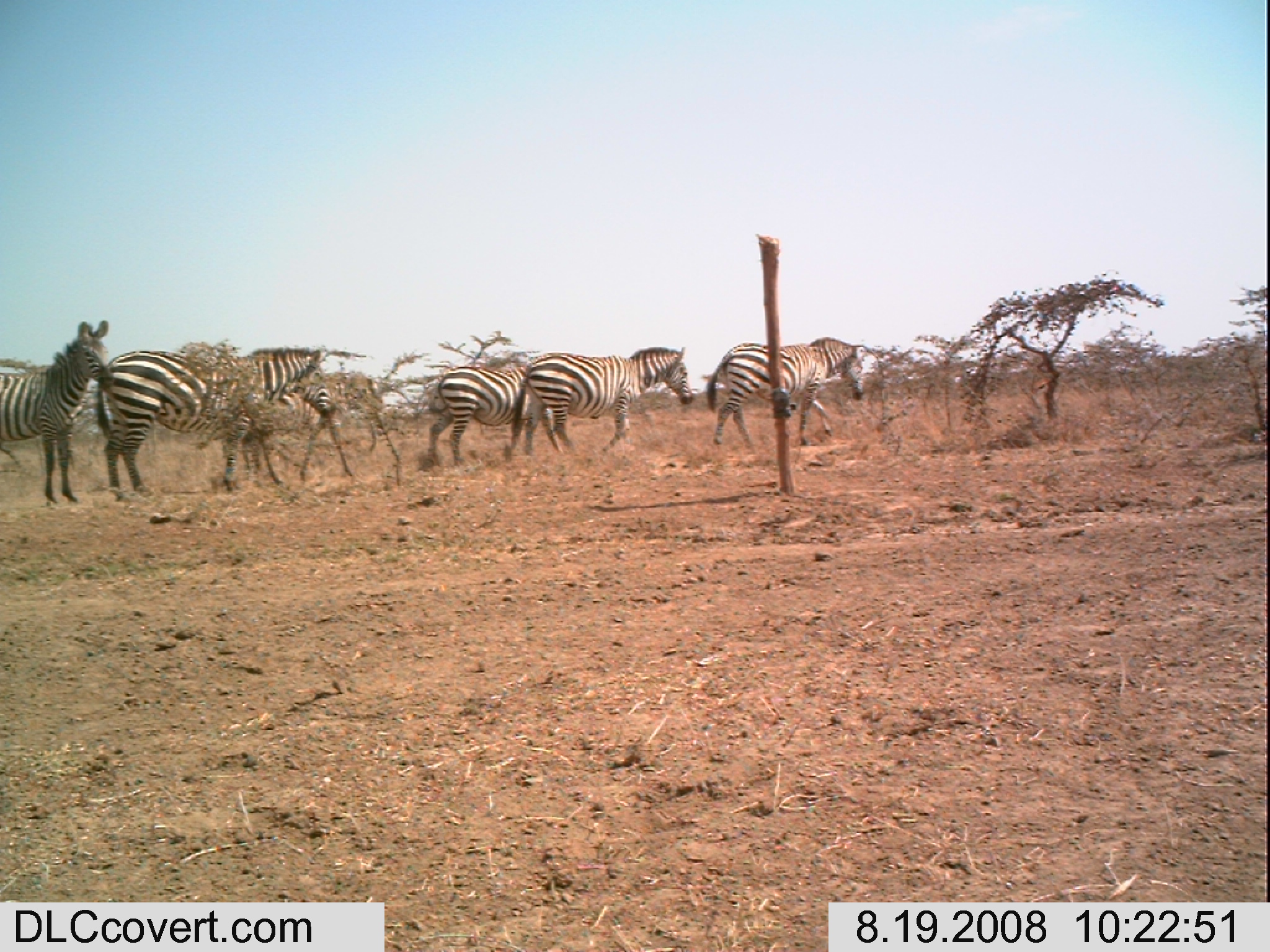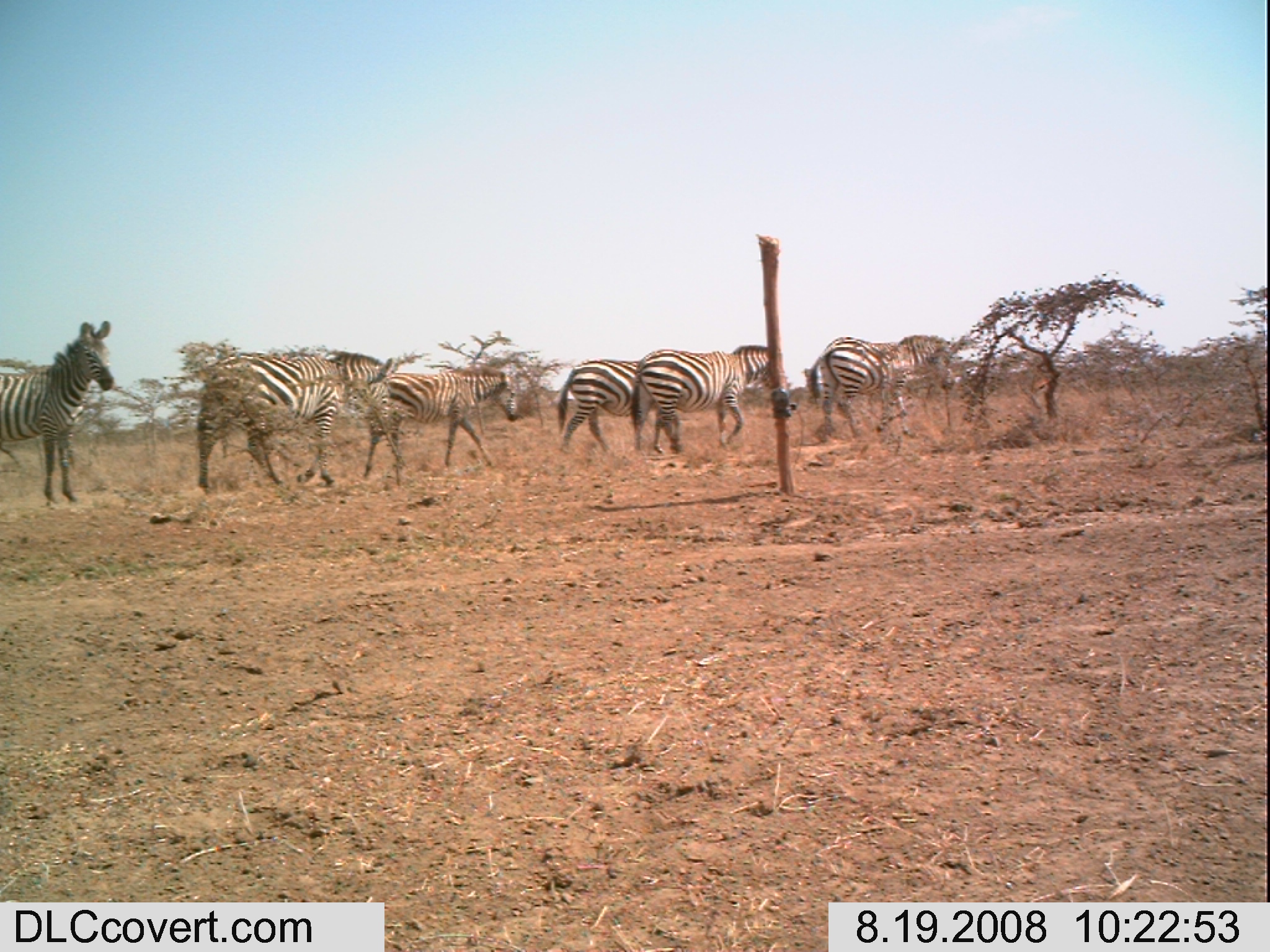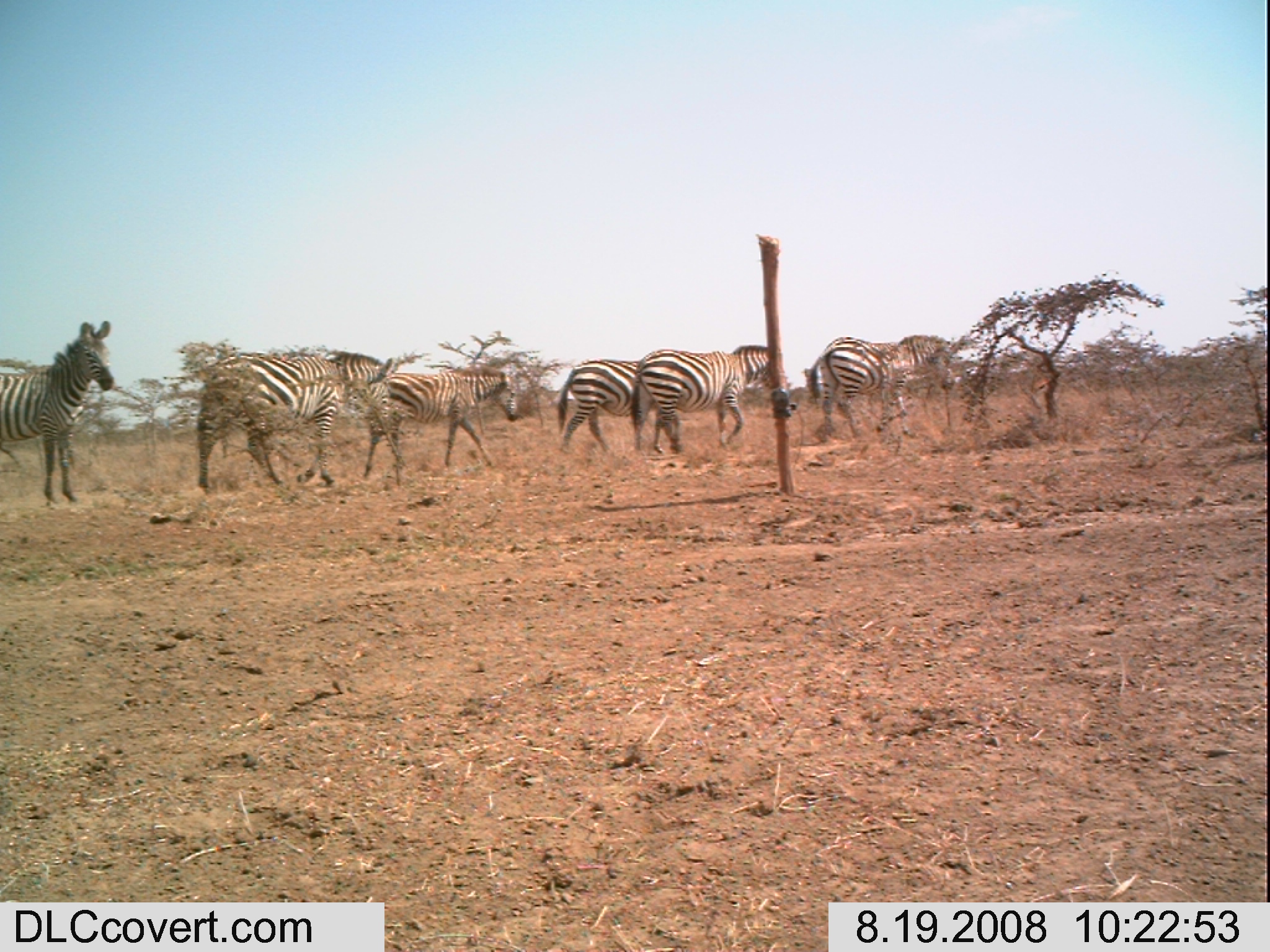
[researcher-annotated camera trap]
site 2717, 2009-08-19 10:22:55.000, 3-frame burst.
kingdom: Animalia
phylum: Chordata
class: Mammalia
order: Artiodactyla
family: Bovidae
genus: Nanger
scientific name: Nanger granti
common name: grant's gazelle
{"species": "Nanger granti (grant's gazelle)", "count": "1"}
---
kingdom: Animalia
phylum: Chordata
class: Mammalia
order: Perissodactyla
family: Equidae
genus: Equus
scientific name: Equus quagga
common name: plains zebra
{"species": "Equus quagga (plains zebra)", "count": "6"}